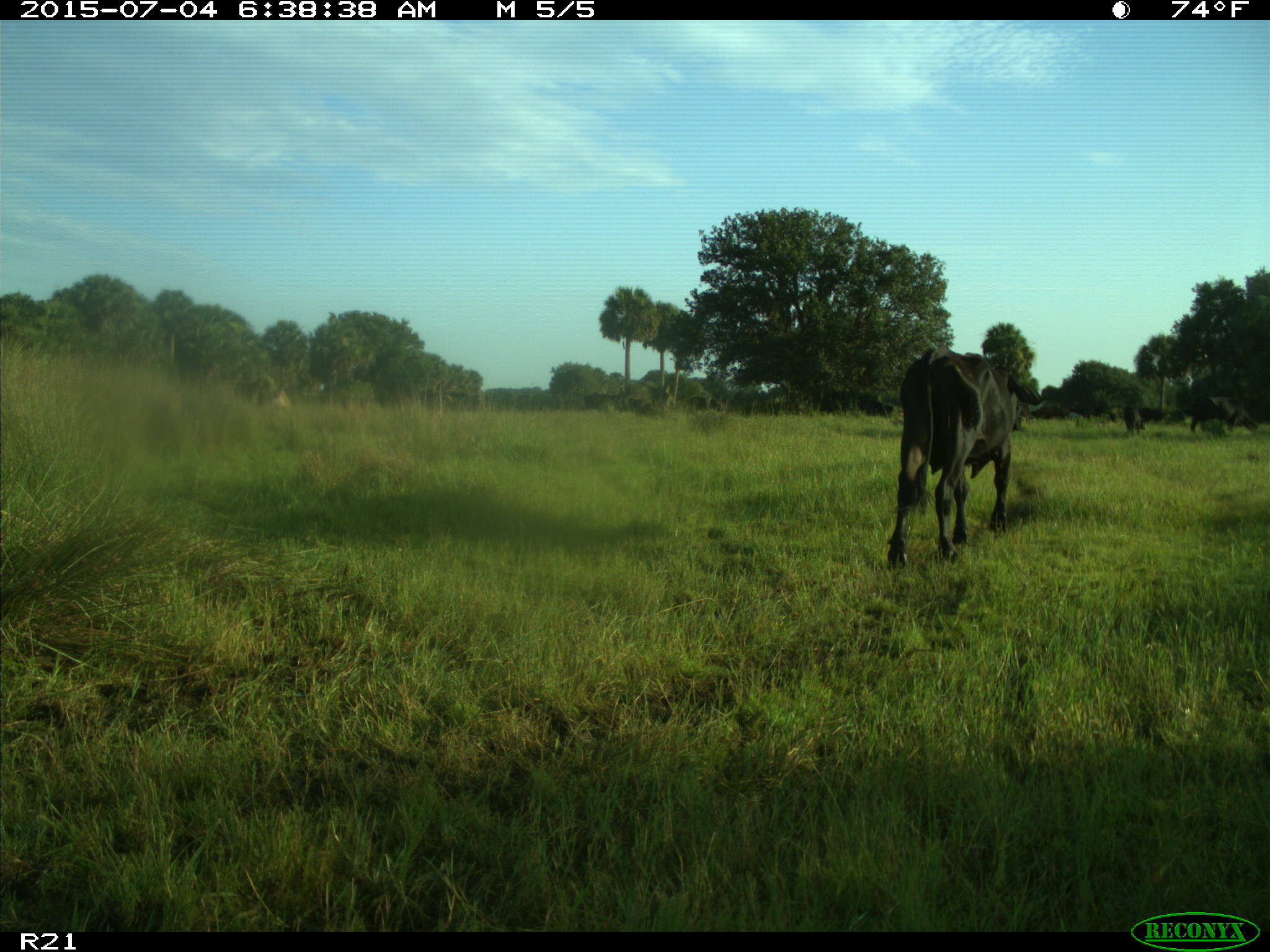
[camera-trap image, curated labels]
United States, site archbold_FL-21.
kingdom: Animalia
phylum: Chordata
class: Mammalia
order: Artiodactyla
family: Bovidae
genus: Bos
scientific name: Bos taurus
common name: domestic cow